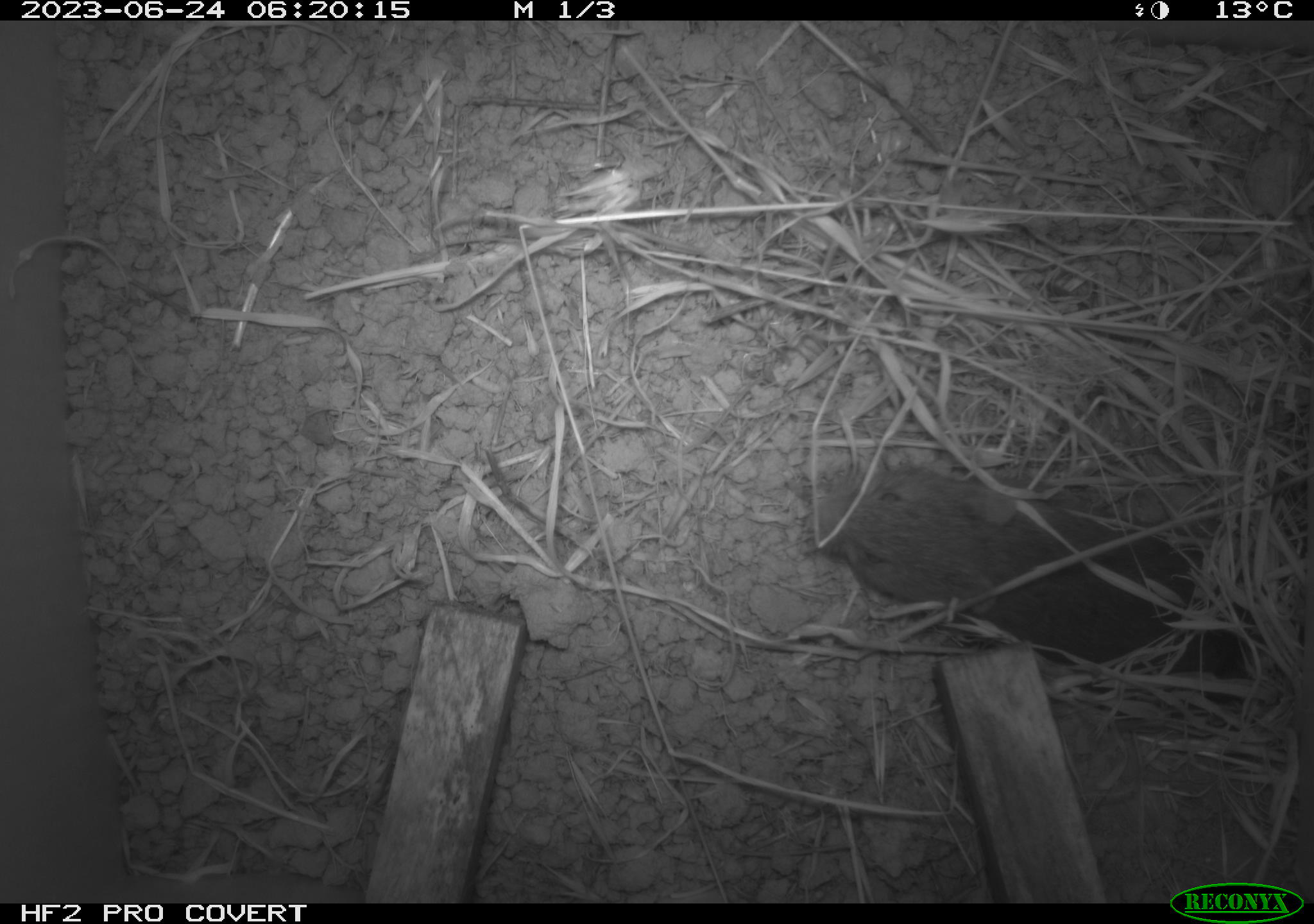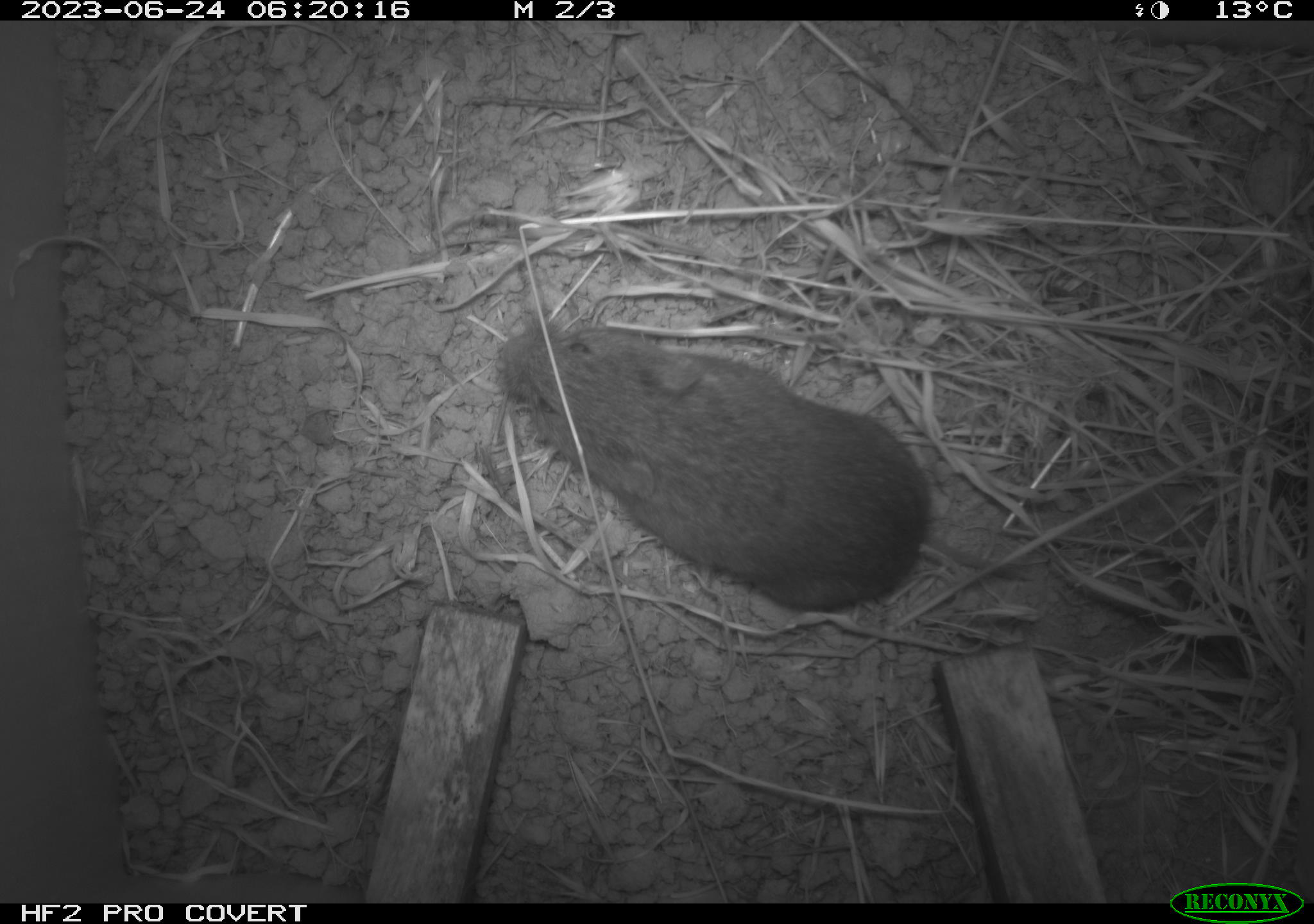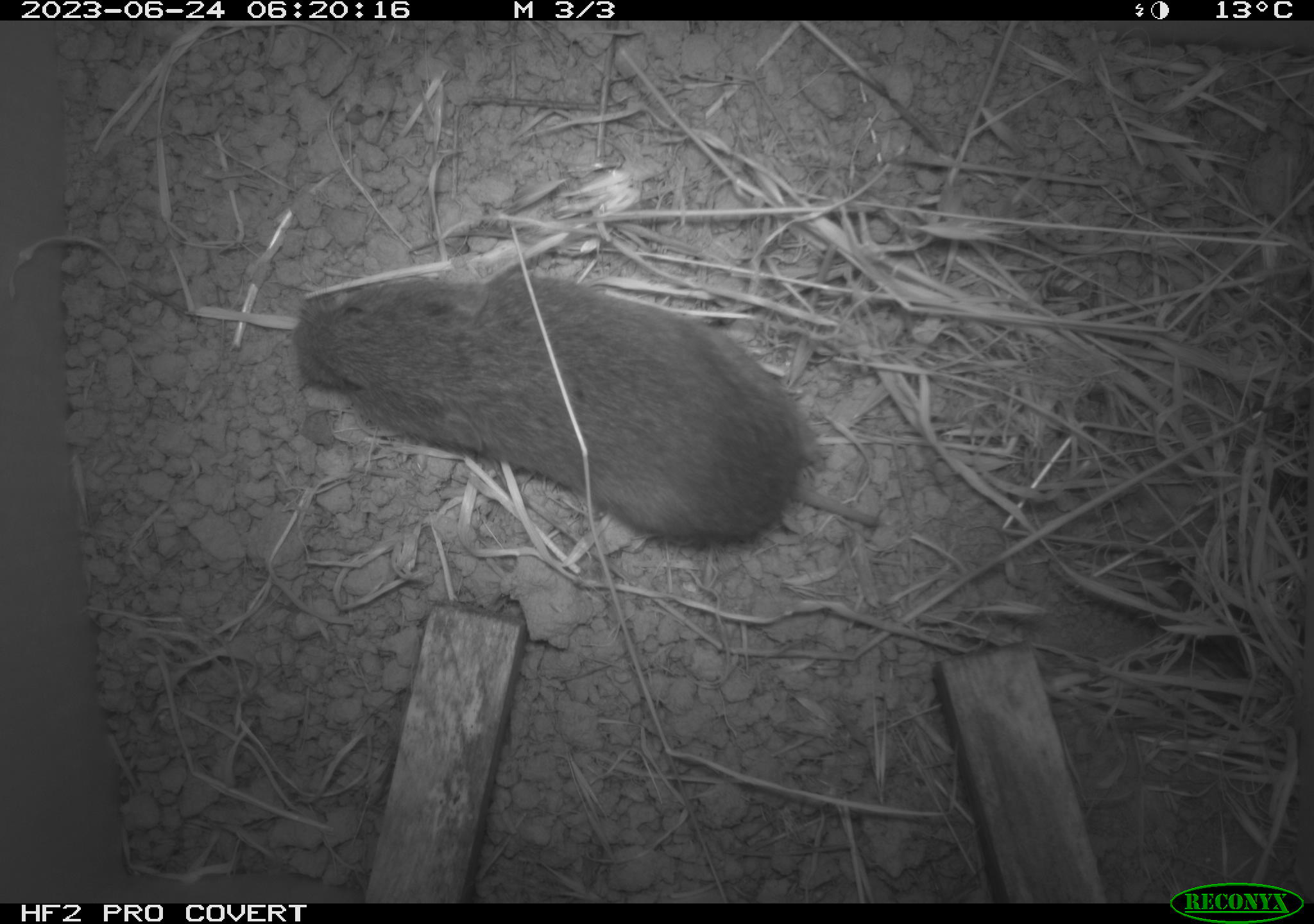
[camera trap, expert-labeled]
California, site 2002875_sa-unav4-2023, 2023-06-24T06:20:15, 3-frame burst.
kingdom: Animalia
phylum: Chordata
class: Mammalia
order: Rodentia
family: Cricetidae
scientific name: Arvicolinae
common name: voles, lemmings, and muskrats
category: arvicolinae subfamily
Arvicolinae subfamily (voles, lemmings, and muskrats) (Arvicolinae).